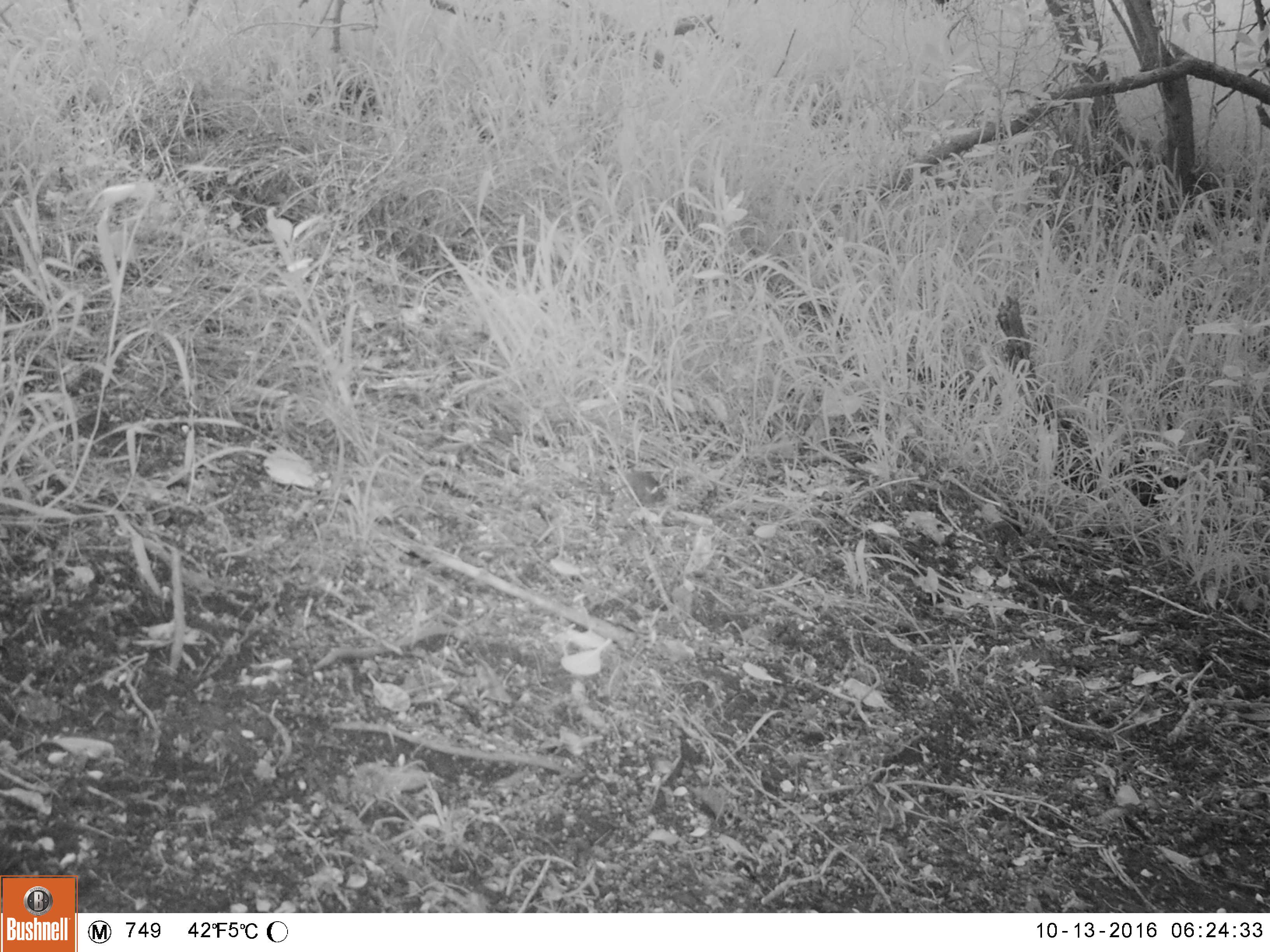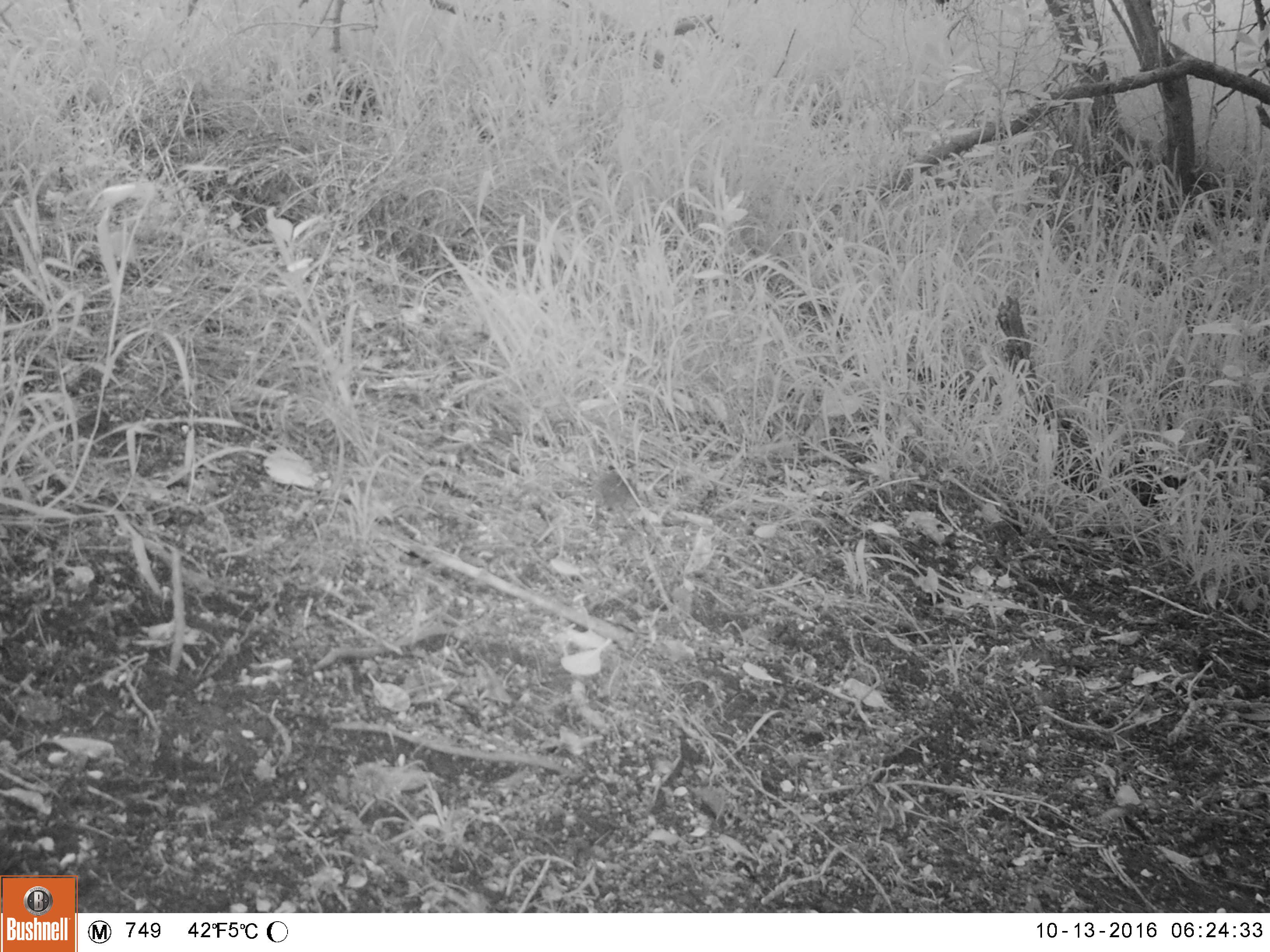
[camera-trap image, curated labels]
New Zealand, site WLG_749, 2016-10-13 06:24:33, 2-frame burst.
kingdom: Animalia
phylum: Chordata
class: Mammalia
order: Rodentia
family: Muridae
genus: Mus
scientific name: Mus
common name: mouse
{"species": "mouse (Mus)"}